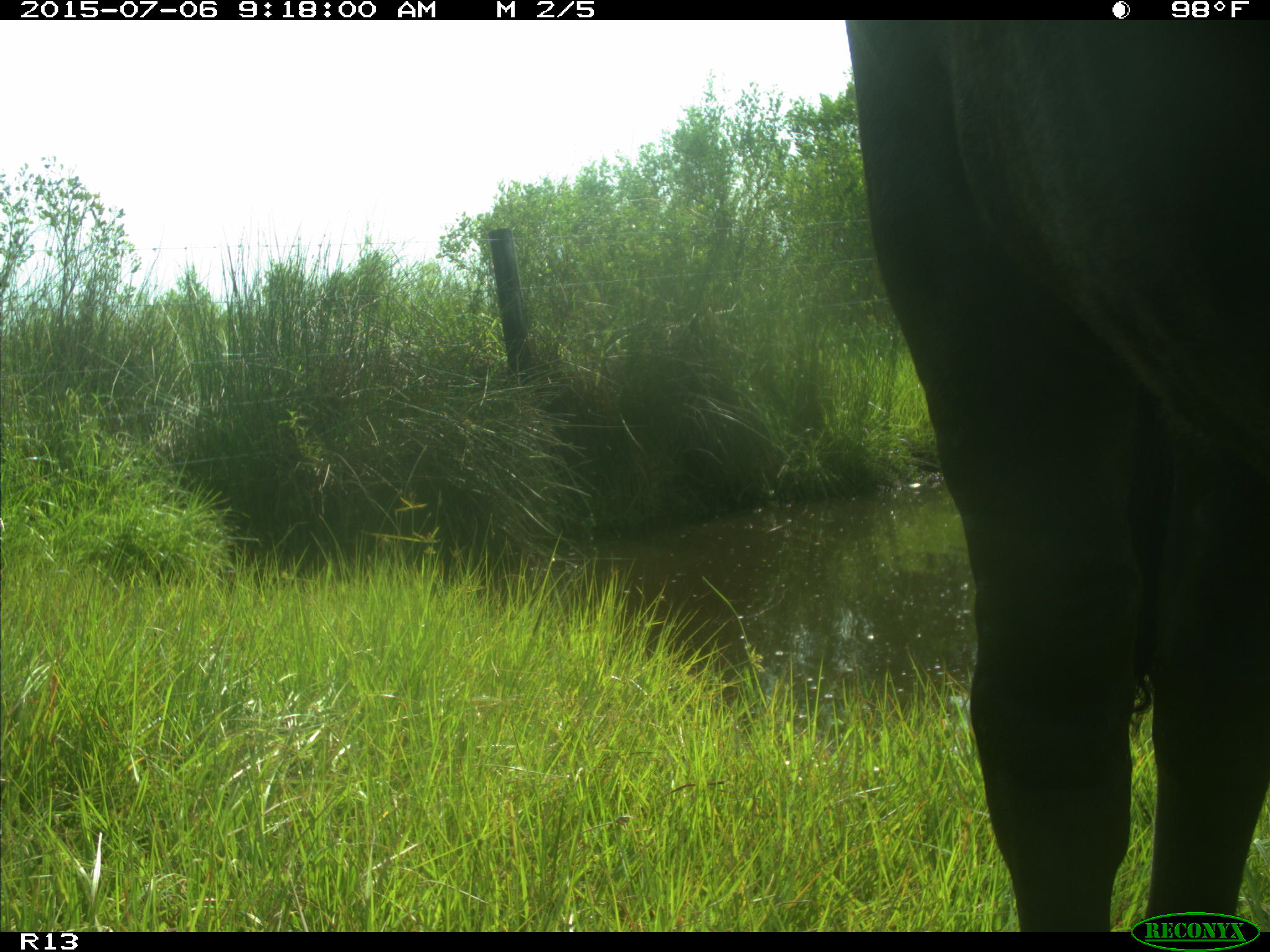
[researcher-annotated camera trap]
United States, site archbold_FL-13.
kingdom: Animalia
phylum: Chordata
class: Mammalia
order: Artiodactyla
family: Bovidae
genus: Bos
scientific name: Bos taurus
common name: domestic cow